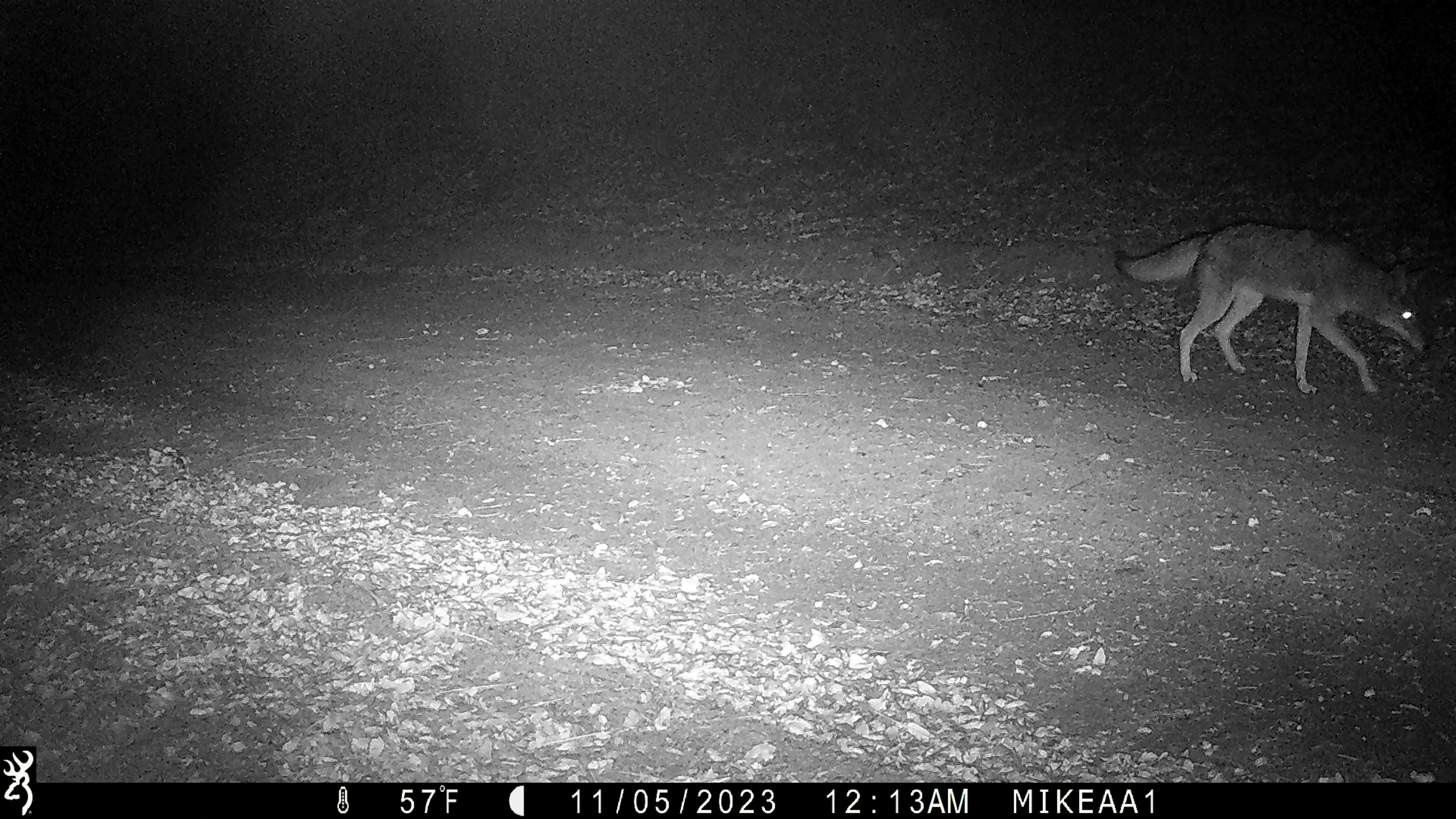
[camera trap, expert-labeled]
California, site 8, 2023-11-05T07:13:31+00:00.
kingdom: Animalia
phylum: Chordata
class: Mammalia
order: Carnivora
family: Canidae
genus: Canis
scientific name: Canis latrans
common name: coyote